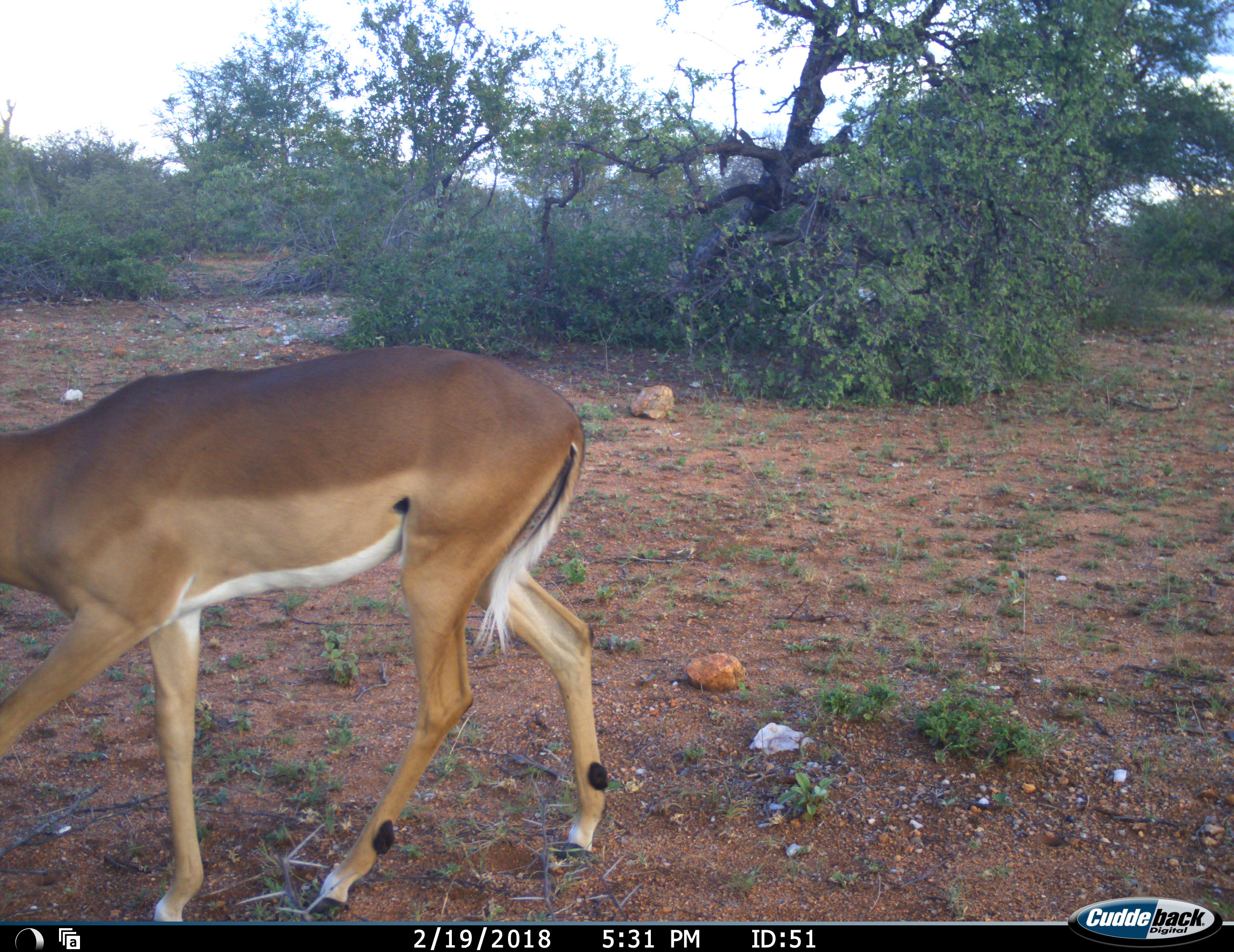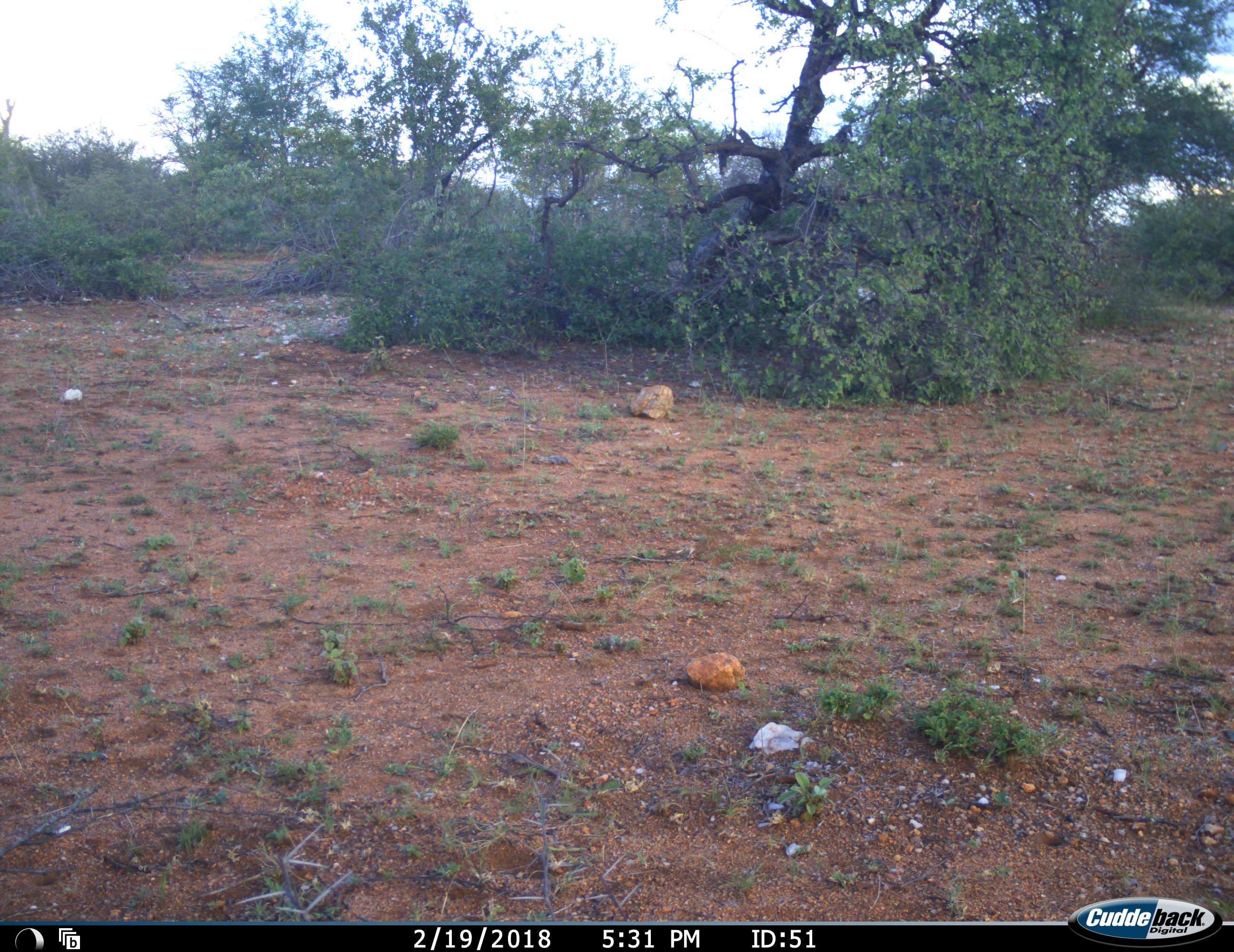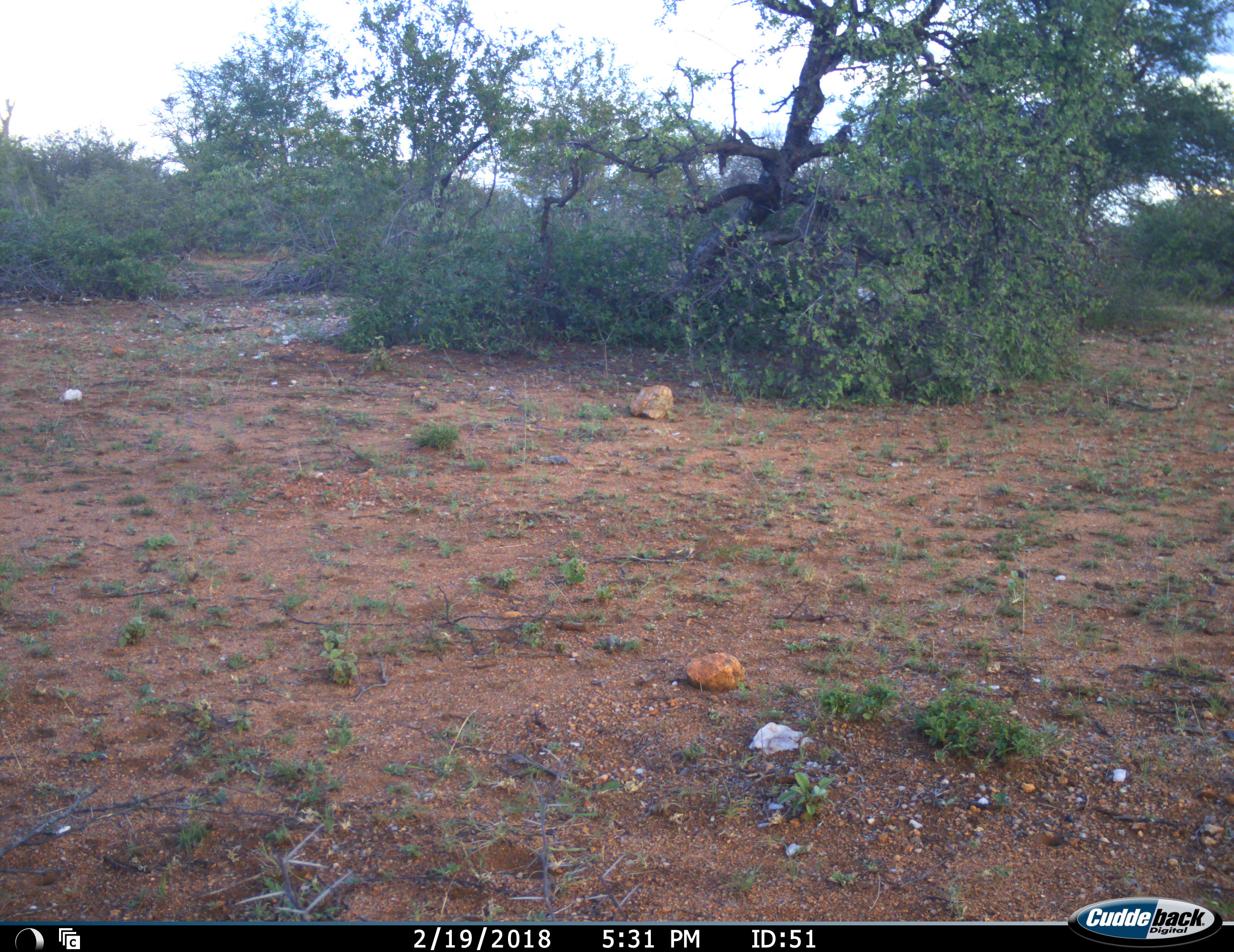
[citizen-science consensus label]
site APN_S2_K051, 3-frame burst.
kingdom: Animalia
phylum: Chordata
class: Mammalia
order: Artiodactyla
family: Bovidae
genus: Aepyceros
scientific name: Aepyceros melampus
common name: impala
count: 1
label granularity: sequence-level